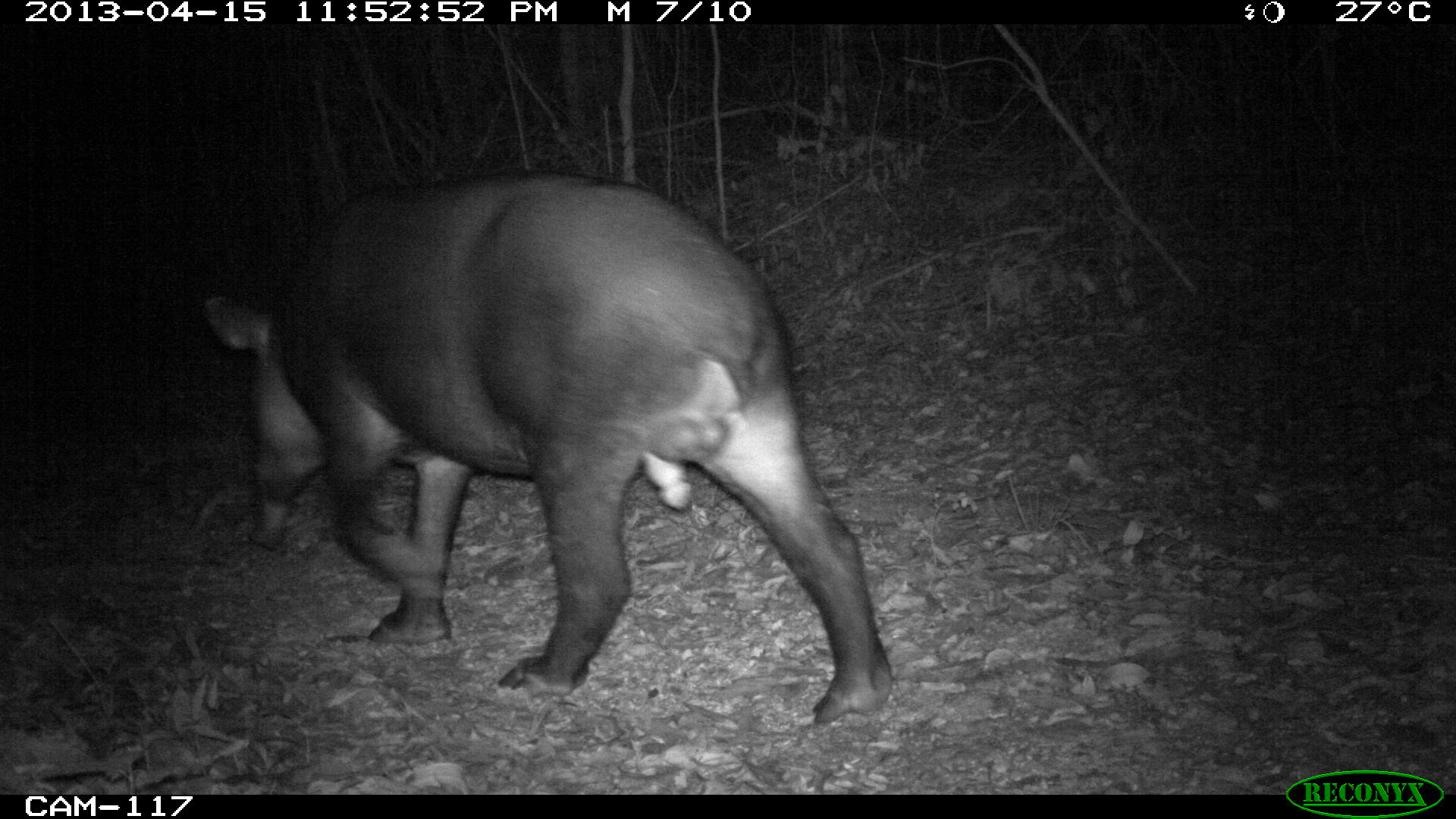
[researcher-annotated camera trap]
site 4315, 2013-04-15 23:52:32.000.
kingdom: Animalia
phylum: Chordata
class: Mammalia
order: Perissodactyla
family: Tapiridae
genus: Tapirus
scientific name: Tapirus bairdii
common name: baird's tapir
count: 1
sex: male